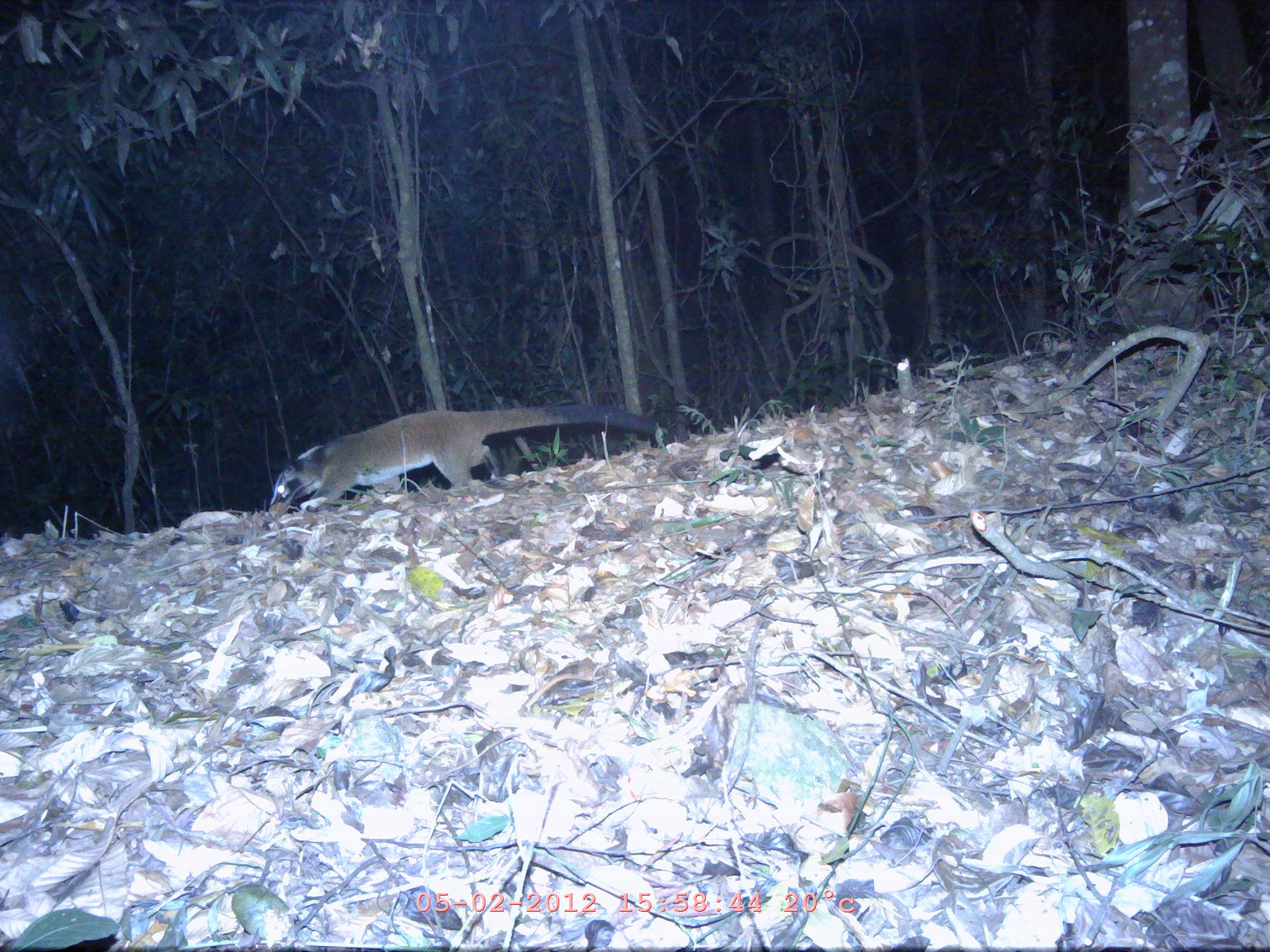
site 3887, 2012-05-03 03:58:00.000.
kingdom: Animalia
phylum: Chordata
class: Mammalia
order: Carnivora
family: Viverridae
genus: Paguma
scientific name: Paguma larvata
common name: masked palm civet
Paguma larvata (masked palm civet), count 1.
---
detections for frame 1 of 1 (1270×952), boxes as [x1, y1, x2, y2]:
paguma larvata: [268, 404, 655, 512]